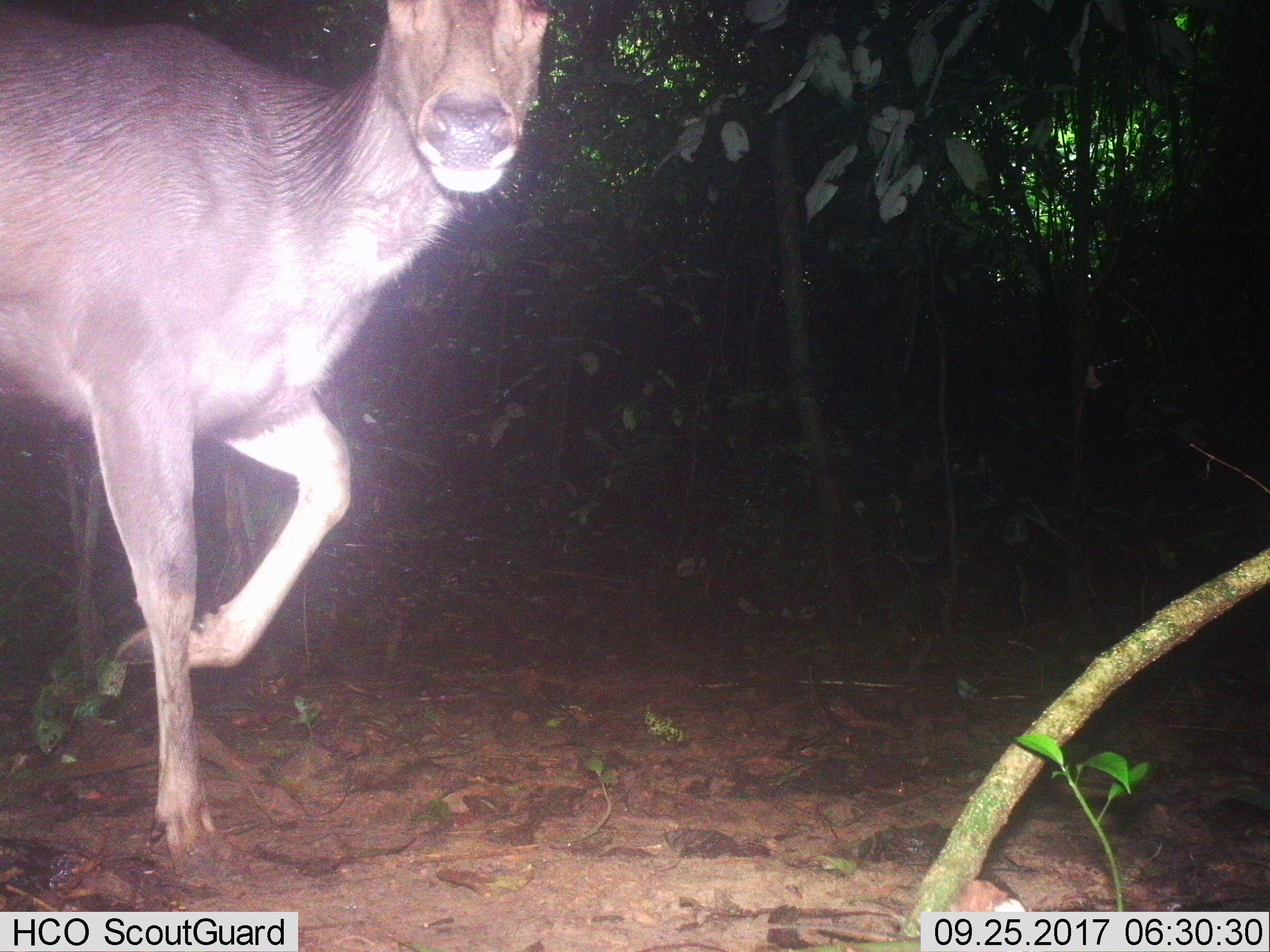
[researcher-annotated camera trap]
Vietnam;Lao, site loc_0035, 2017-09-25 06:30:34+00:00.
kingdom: Animalia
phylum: Chordata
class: Mammalia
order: Artiodactyla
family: Cervidae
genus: Rusa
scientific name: Rusa unicolor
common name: sambar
Sambar (Rusa unicolor). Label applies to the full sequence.